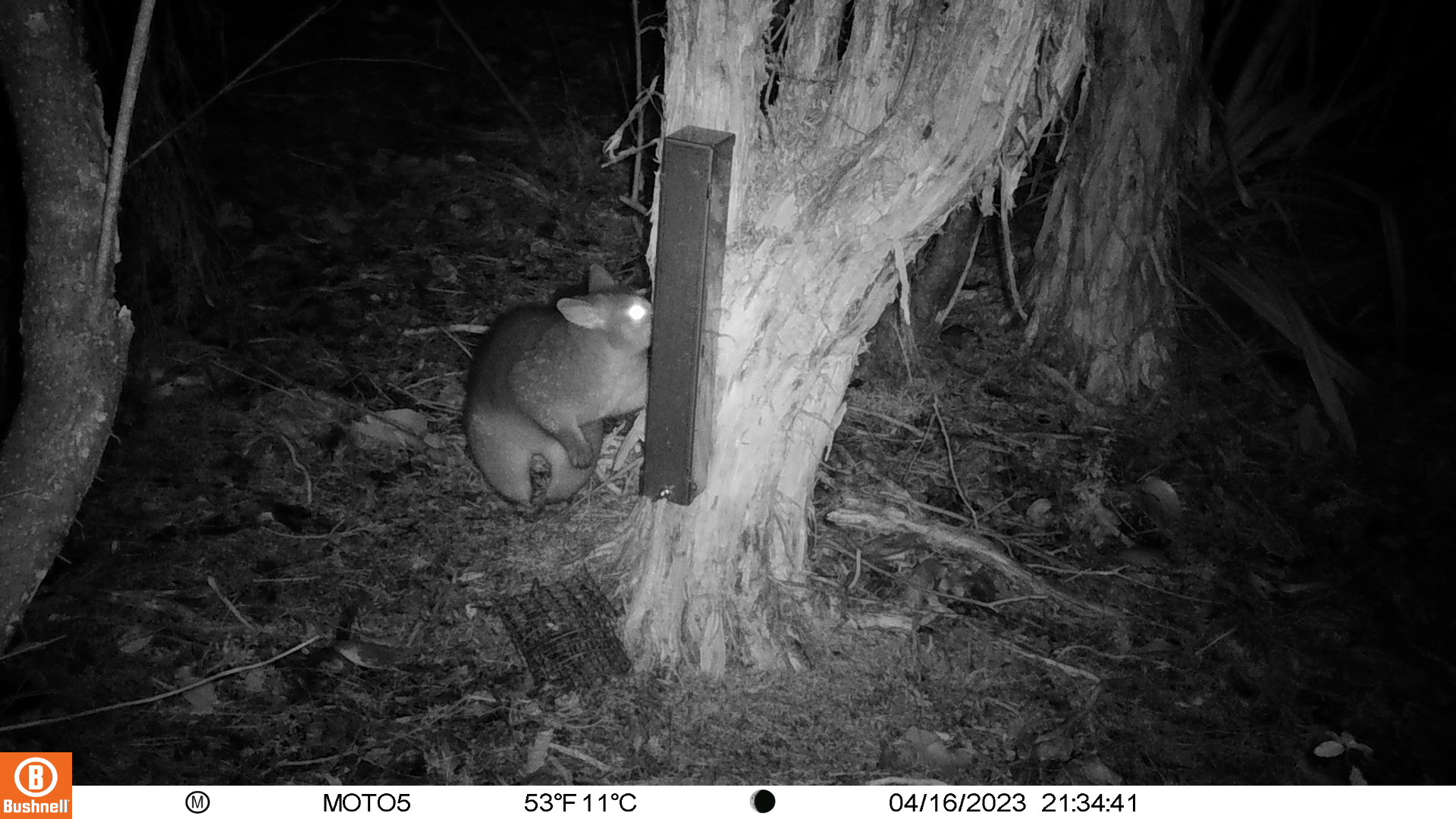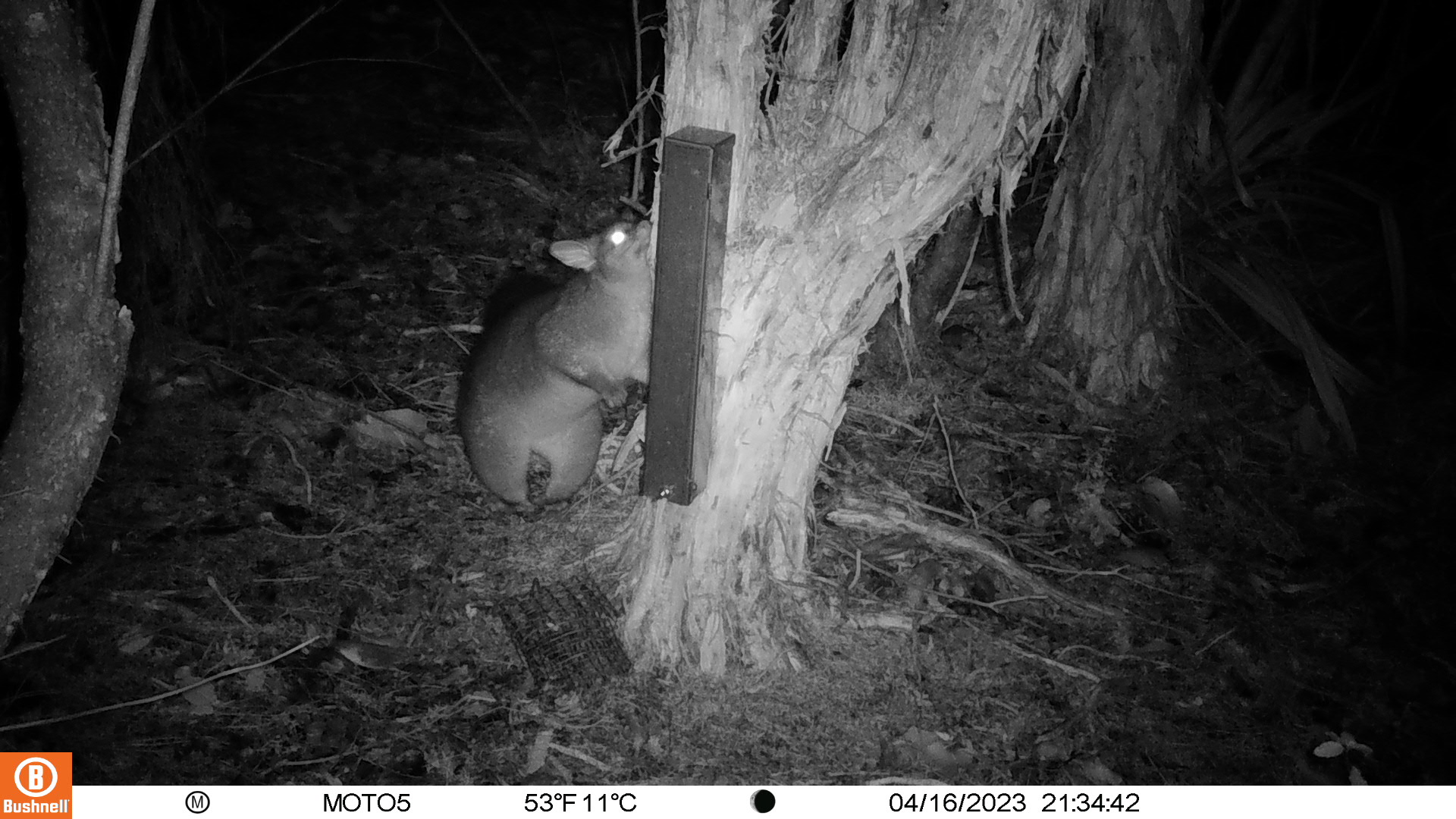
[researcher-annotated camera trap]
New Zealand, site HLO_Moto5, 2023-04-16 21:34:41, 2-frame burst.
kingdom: Animalia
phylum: Chordata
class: Mammalia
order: Diprotodontia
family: Phalangeridae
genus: Trichosurus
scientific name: Trichosurus vulpecula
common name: common brushtail possum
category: possum